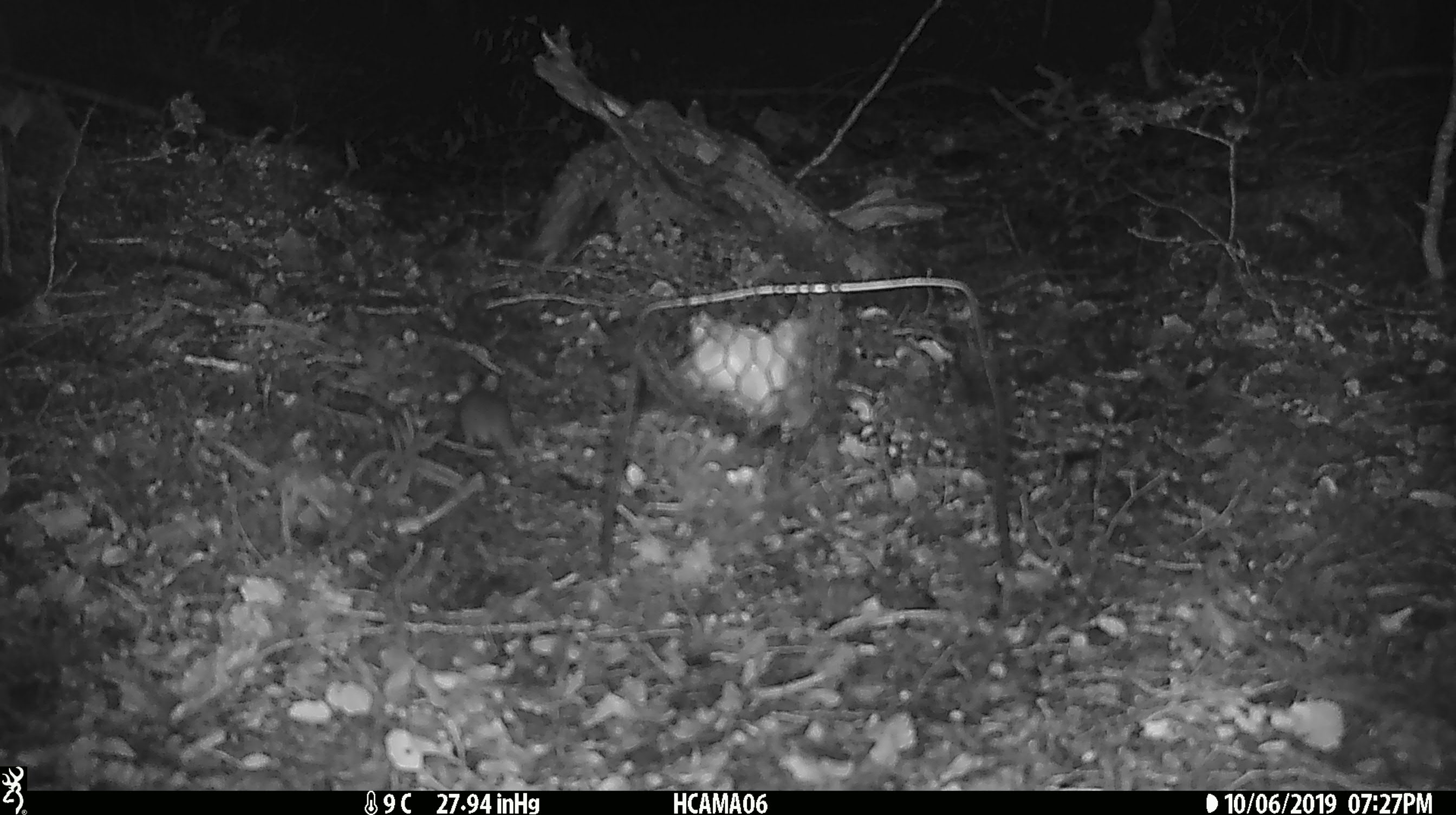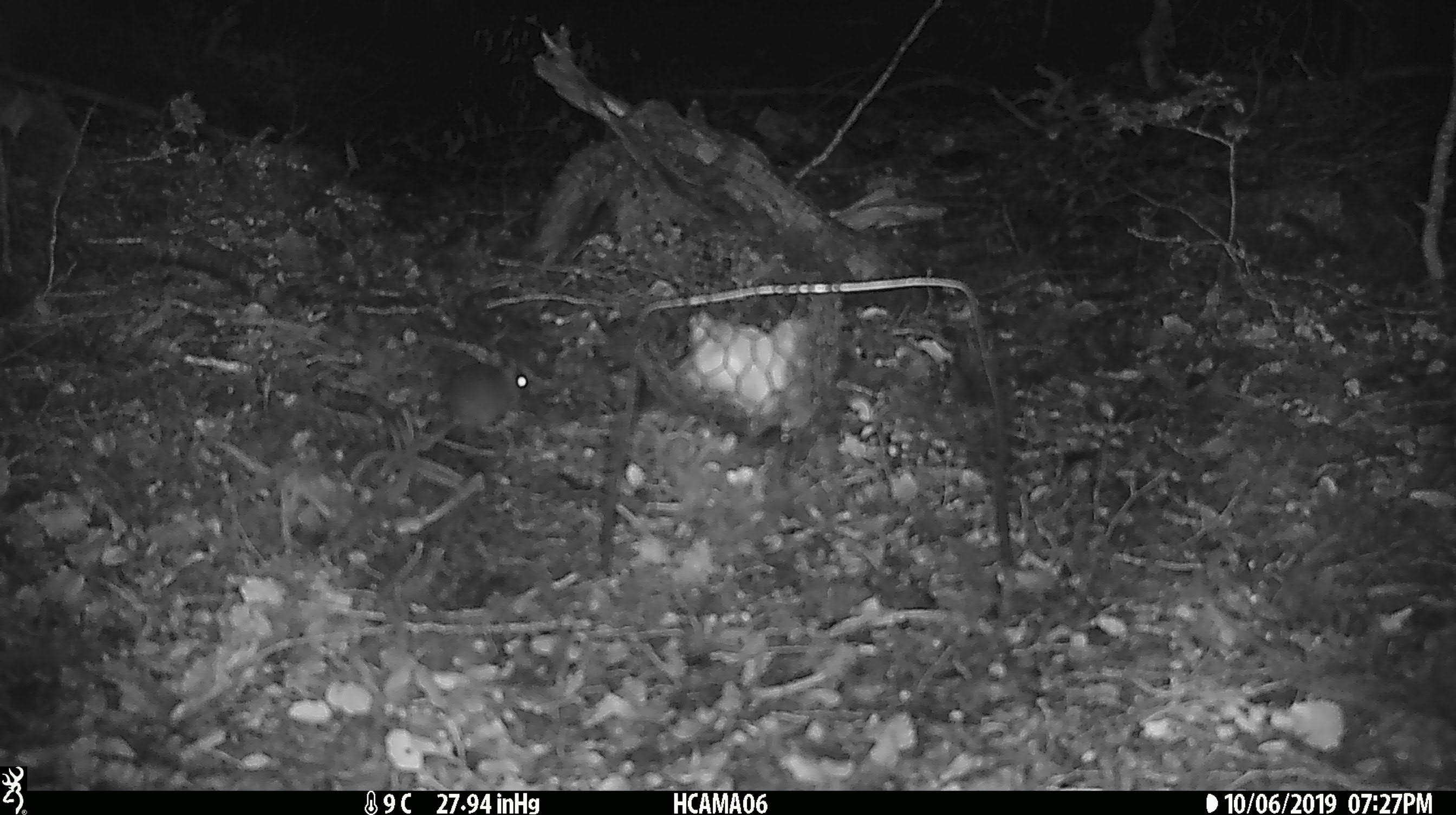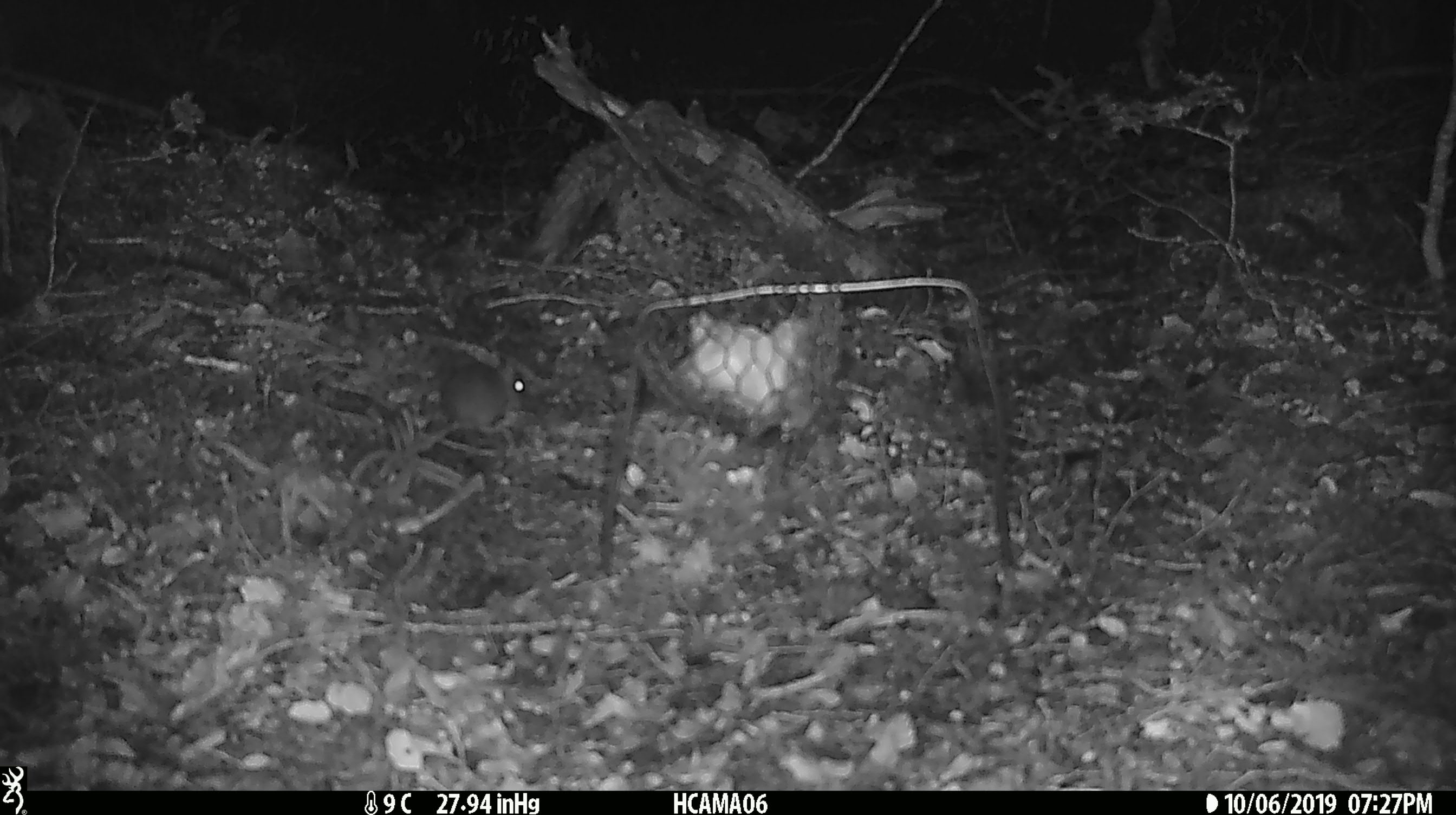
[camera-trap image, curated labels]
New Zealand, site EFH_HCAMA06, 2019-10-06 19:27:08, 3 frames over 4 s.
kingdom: Animalia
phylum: Chordata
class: Mammalia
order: Rodentia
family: Muridae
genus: Mus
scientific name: Mus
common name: mouse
Mouse (Mus).